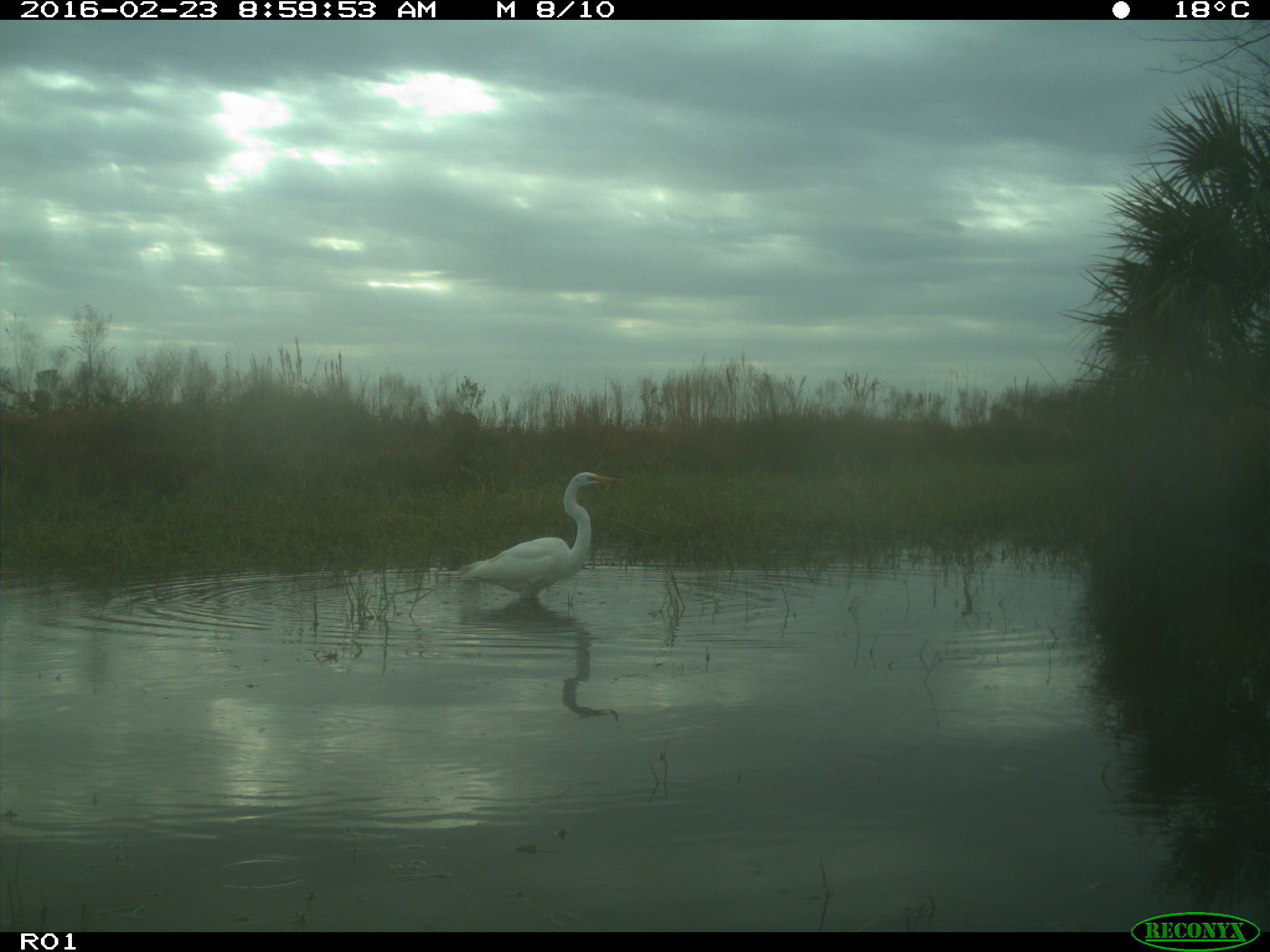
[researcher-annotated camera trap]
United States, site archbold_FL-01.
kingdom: Animalia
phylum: Chordata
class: Aves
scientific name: Aves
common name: birds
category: unidentified bird